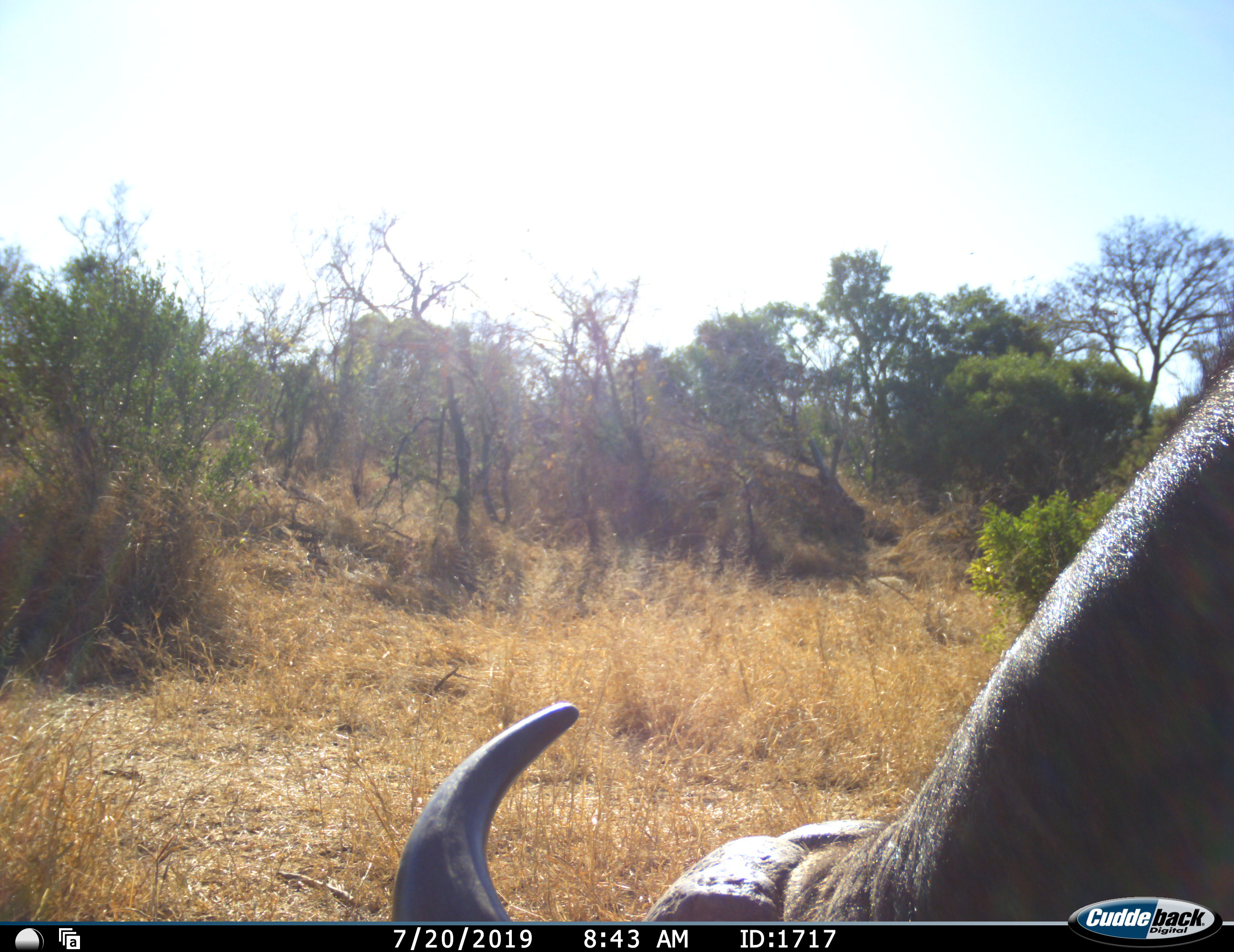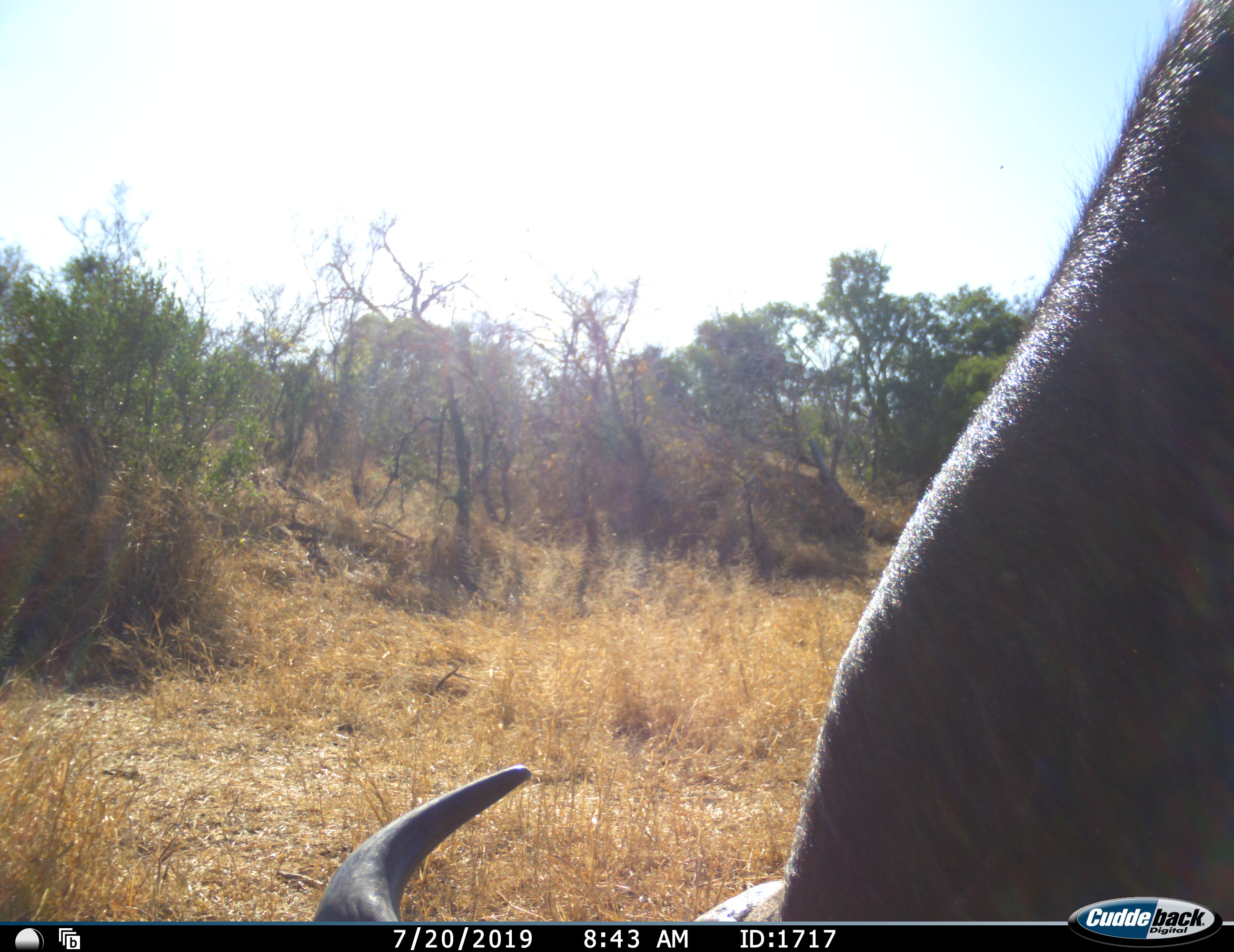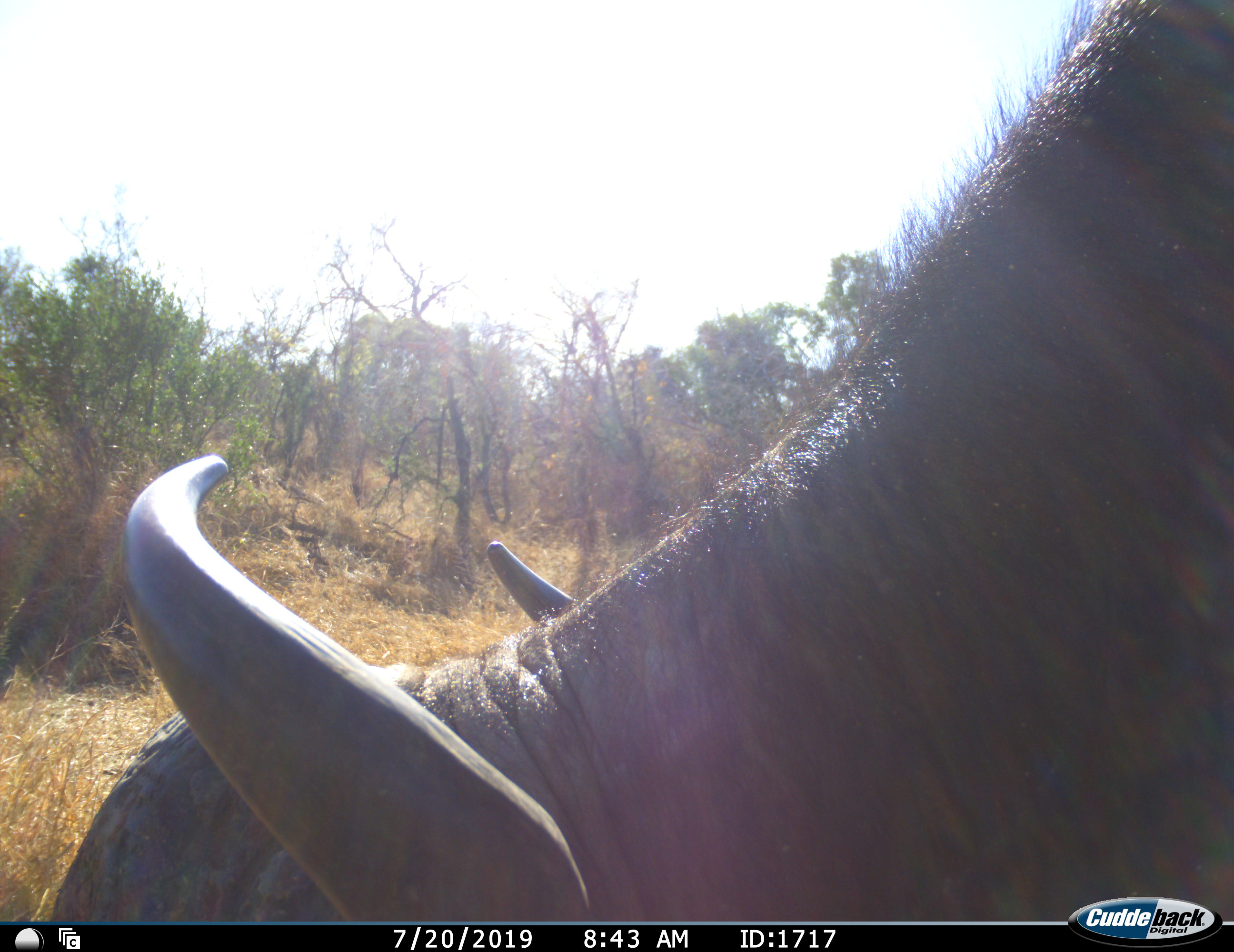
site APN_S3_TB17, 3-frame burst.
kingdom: Animalia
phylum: Chordata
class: Mammalia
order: Artiodactyla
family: Bovidae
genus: Syncerus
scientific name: Syncerus caffer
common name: african buffalo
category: buffalo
Buffalo (african buffalo) (Syncerus caffer), count 1. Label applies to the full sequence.